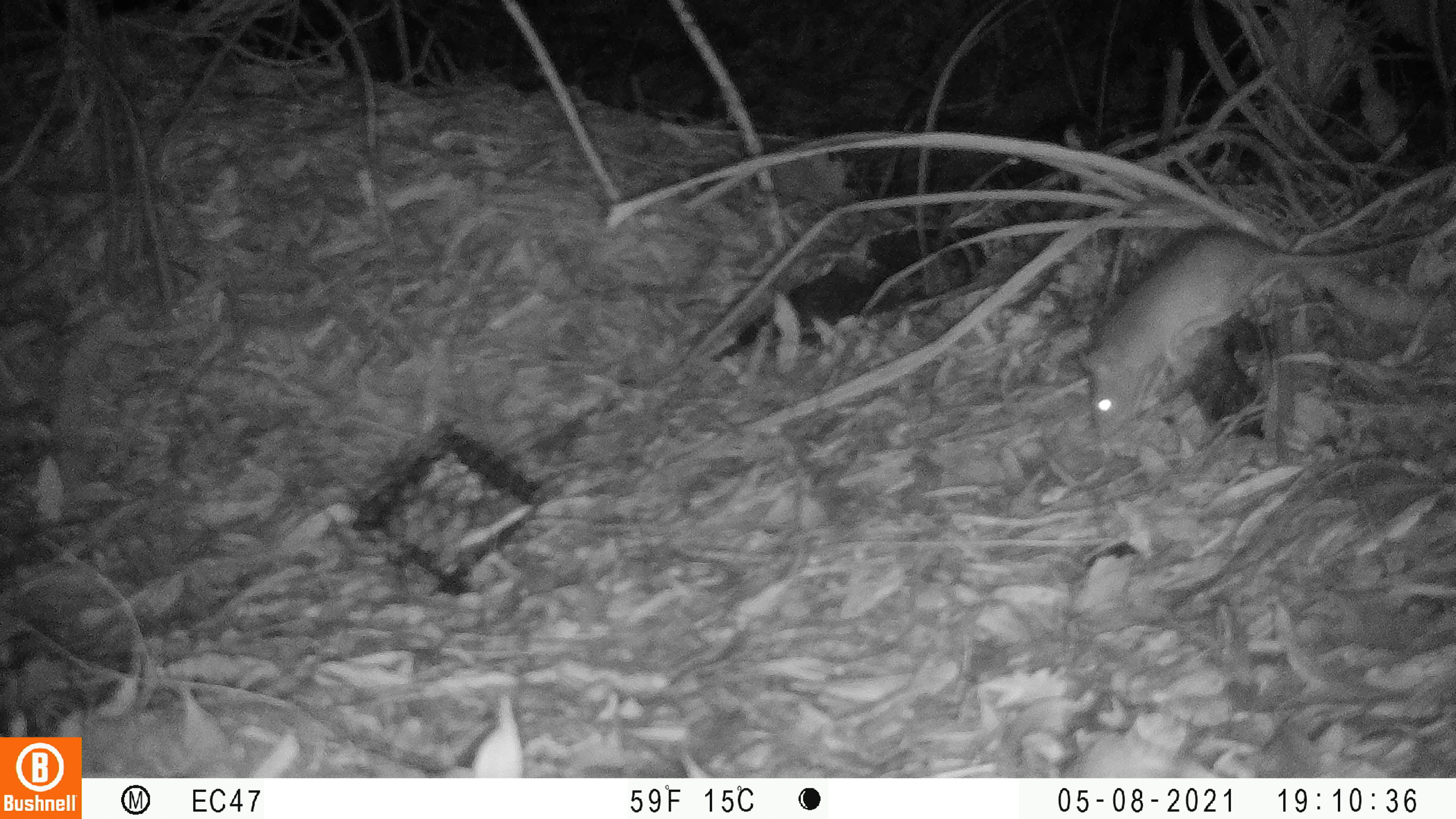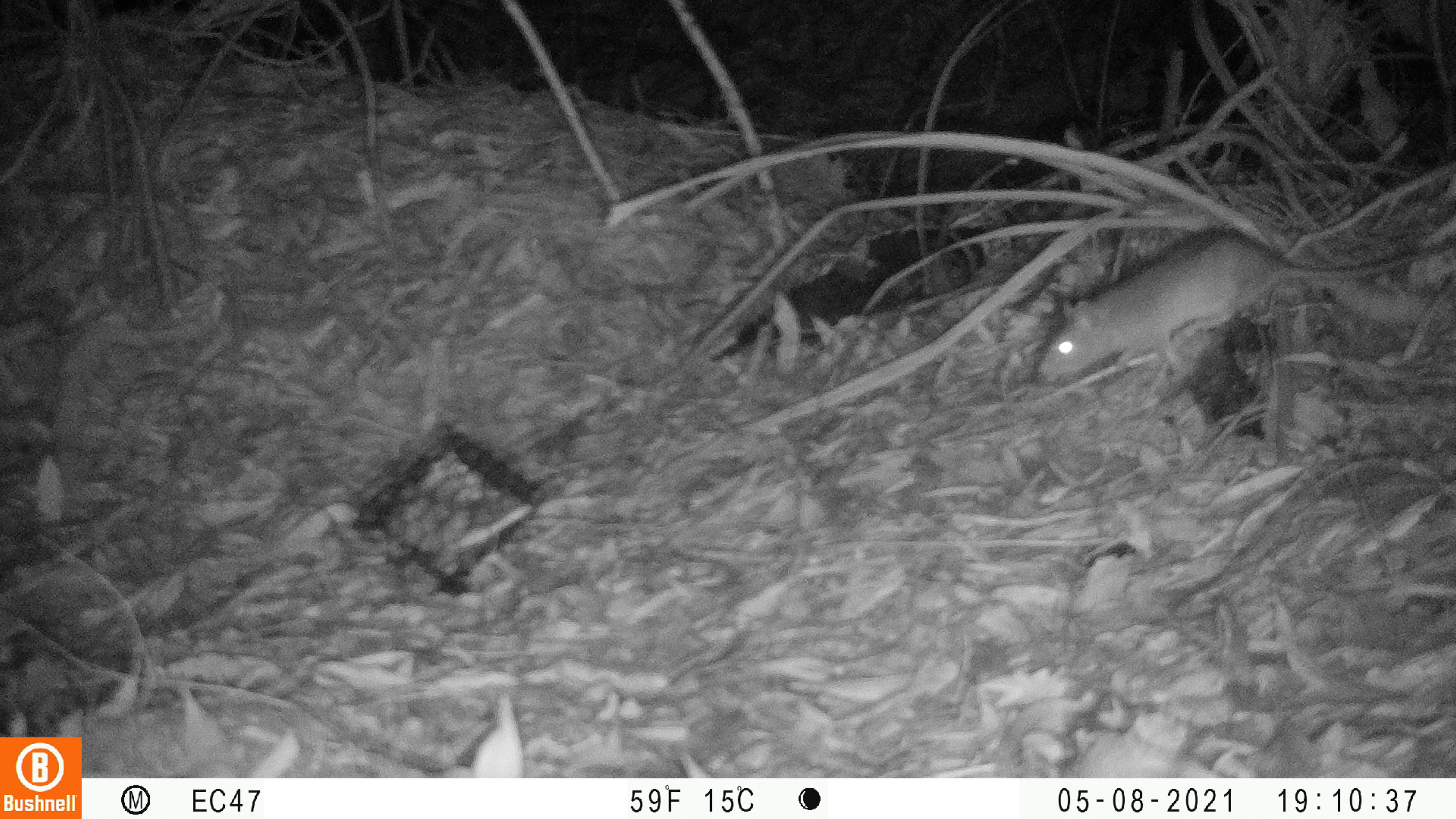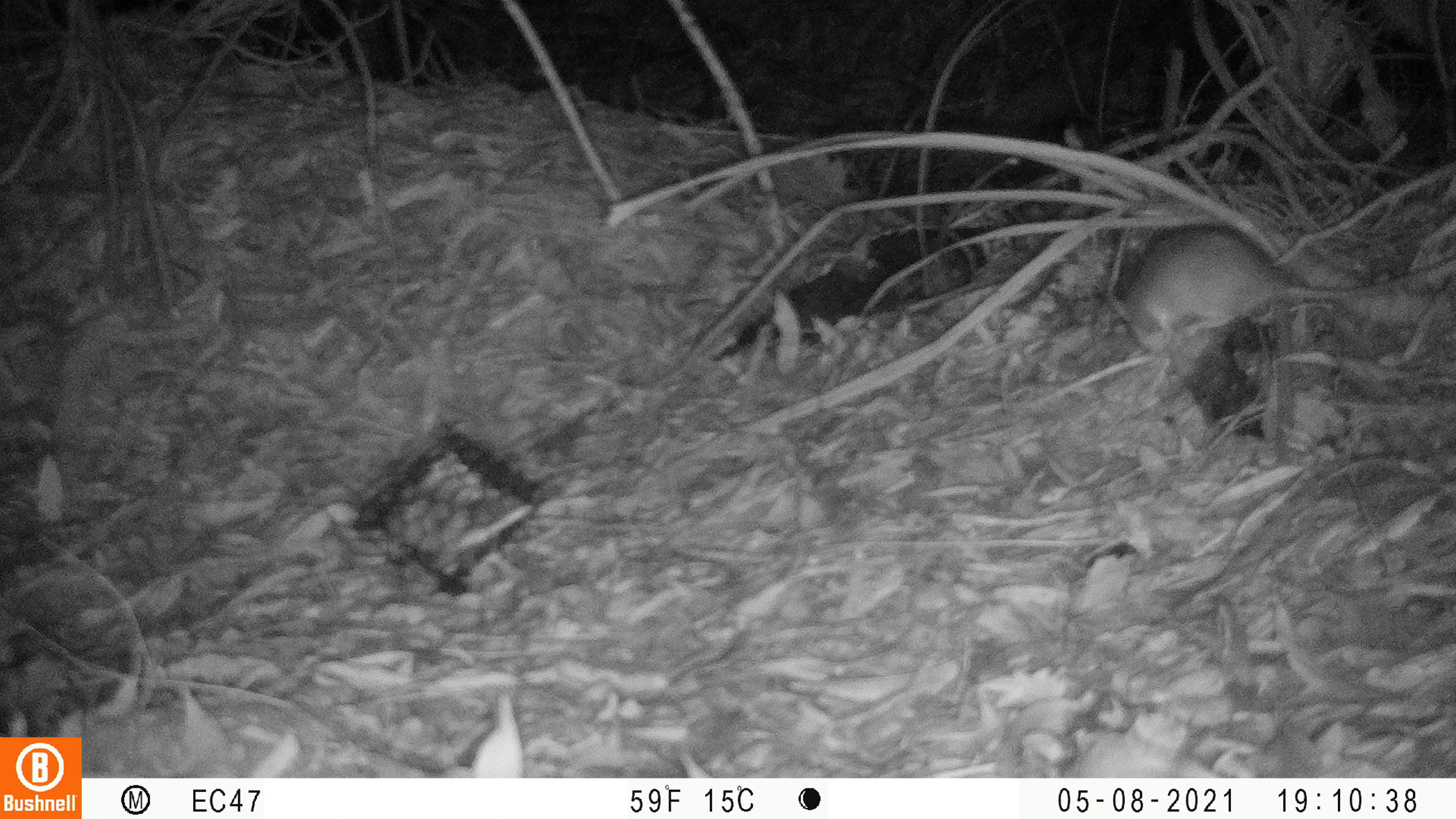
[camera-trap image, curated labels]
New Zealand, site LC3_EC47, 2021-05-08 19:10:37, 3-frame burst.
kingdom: Animalia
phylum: Chordata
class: Mammalia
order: Rodentia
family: Muridae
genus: Rattus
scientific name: Rattus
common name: rat